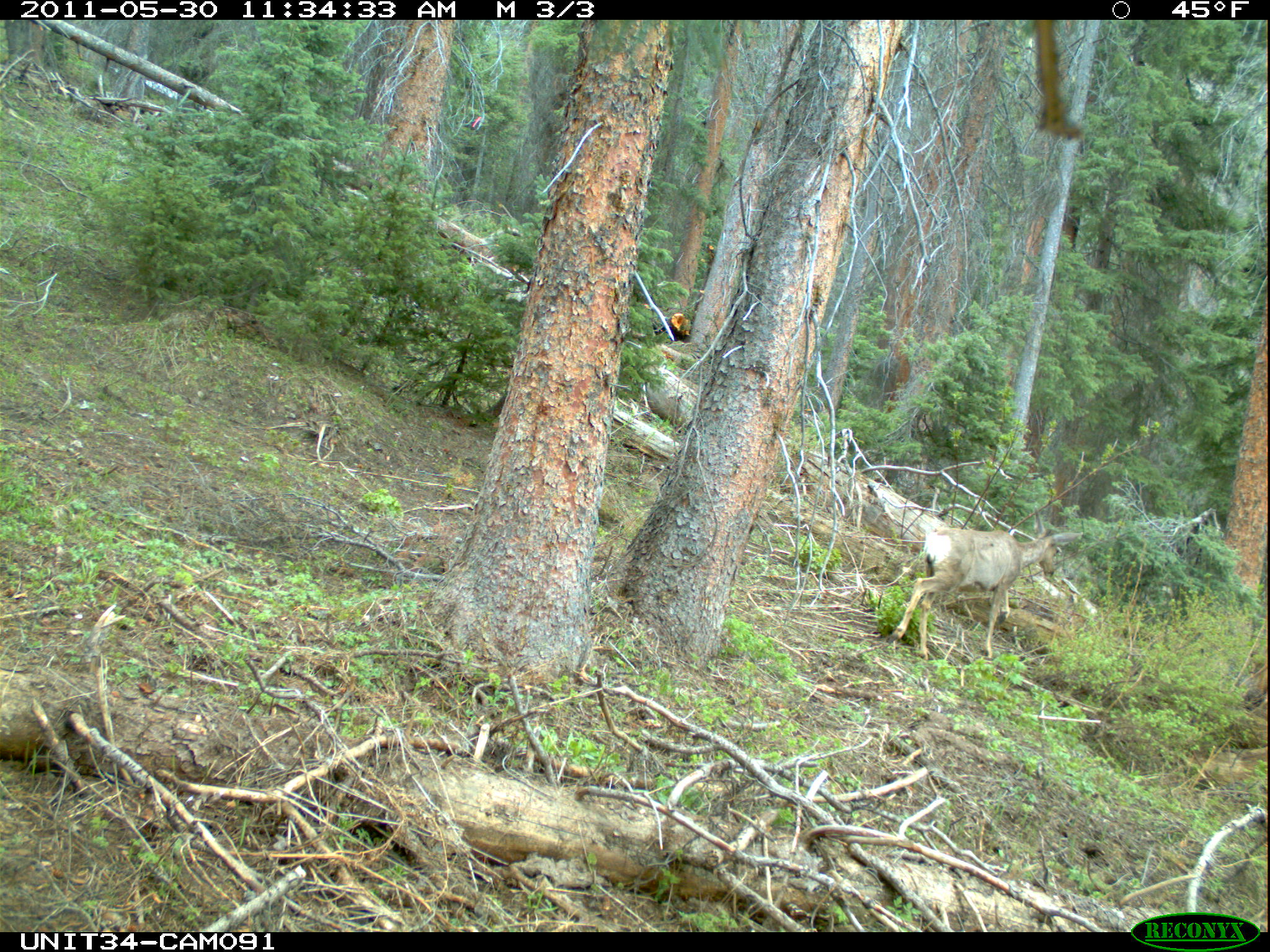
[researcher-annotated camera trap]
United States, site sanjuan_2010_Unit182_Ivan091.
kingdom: Animalia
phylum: Chordata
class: Mammalia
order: Artiodactyla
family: Cervidae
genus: Odocoileus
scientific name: Odocoileus hemionus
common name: mule deer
Odocoileus hemionus (mule deer).